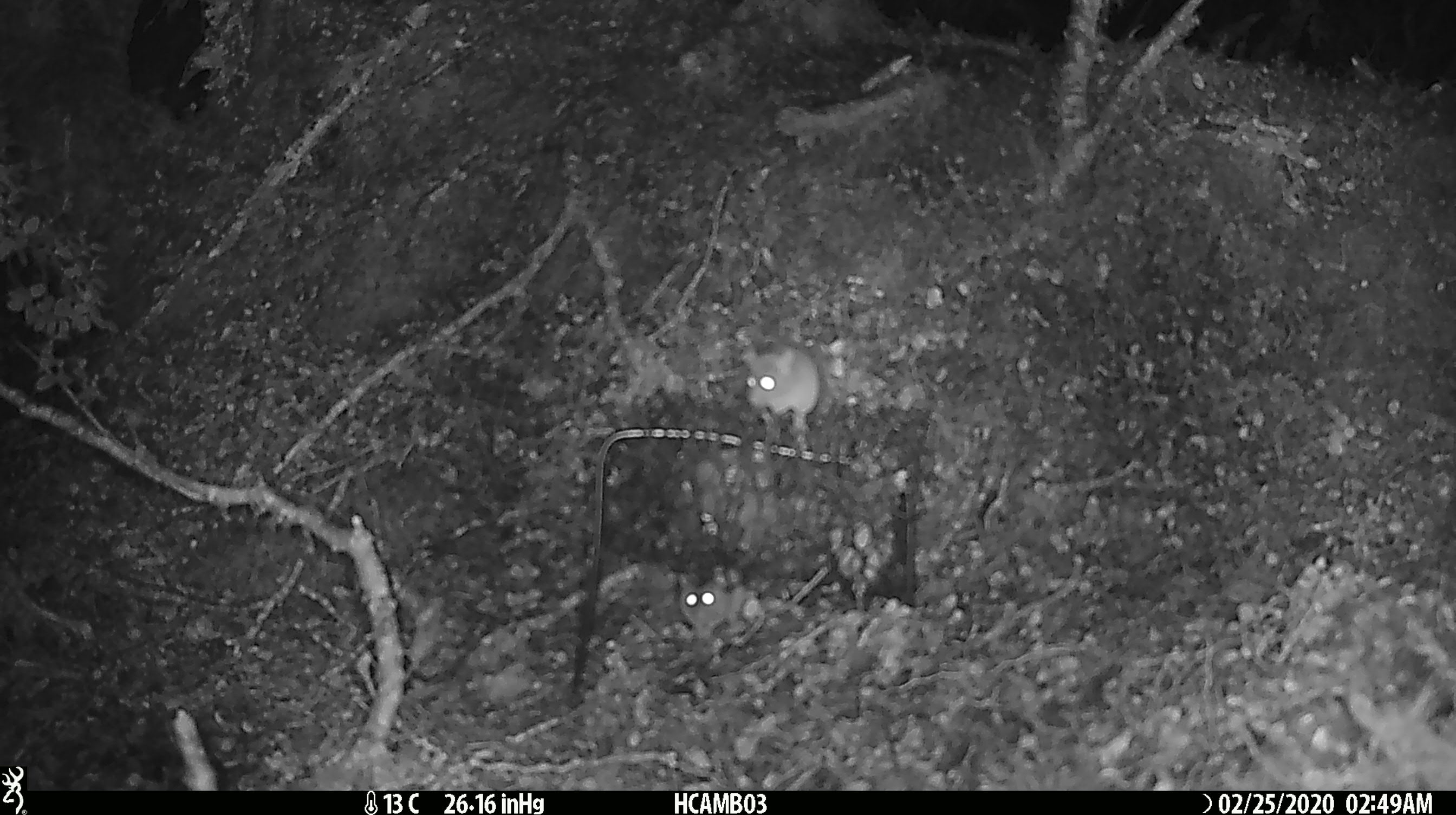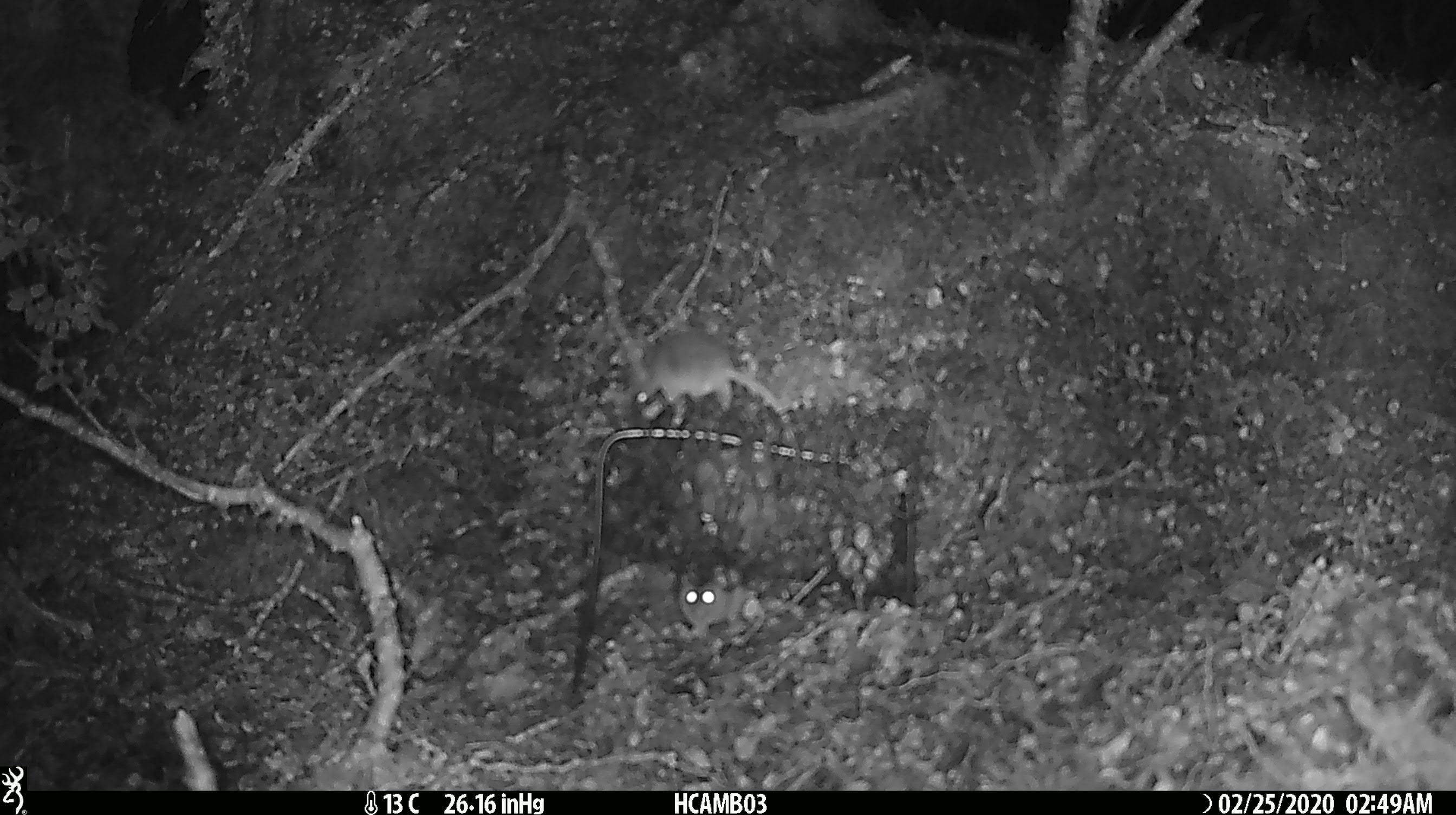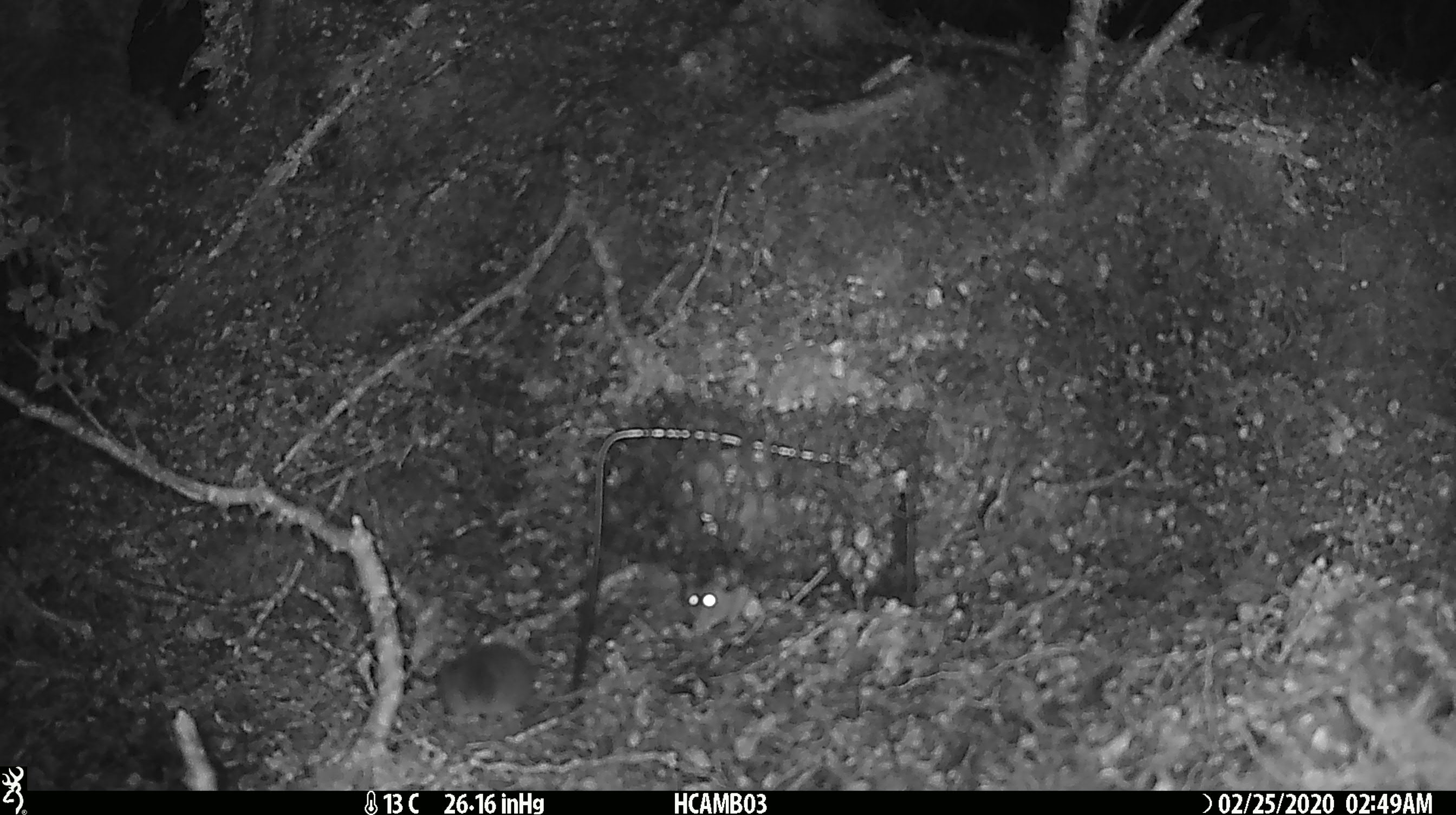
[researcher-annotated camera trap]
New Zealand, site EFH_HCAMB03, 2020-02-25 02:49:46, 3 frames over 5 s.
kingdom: Animalia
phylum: Chordata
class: Mammalia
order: Rodentia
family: Muridae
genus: Mus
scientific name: Mus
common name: mouse